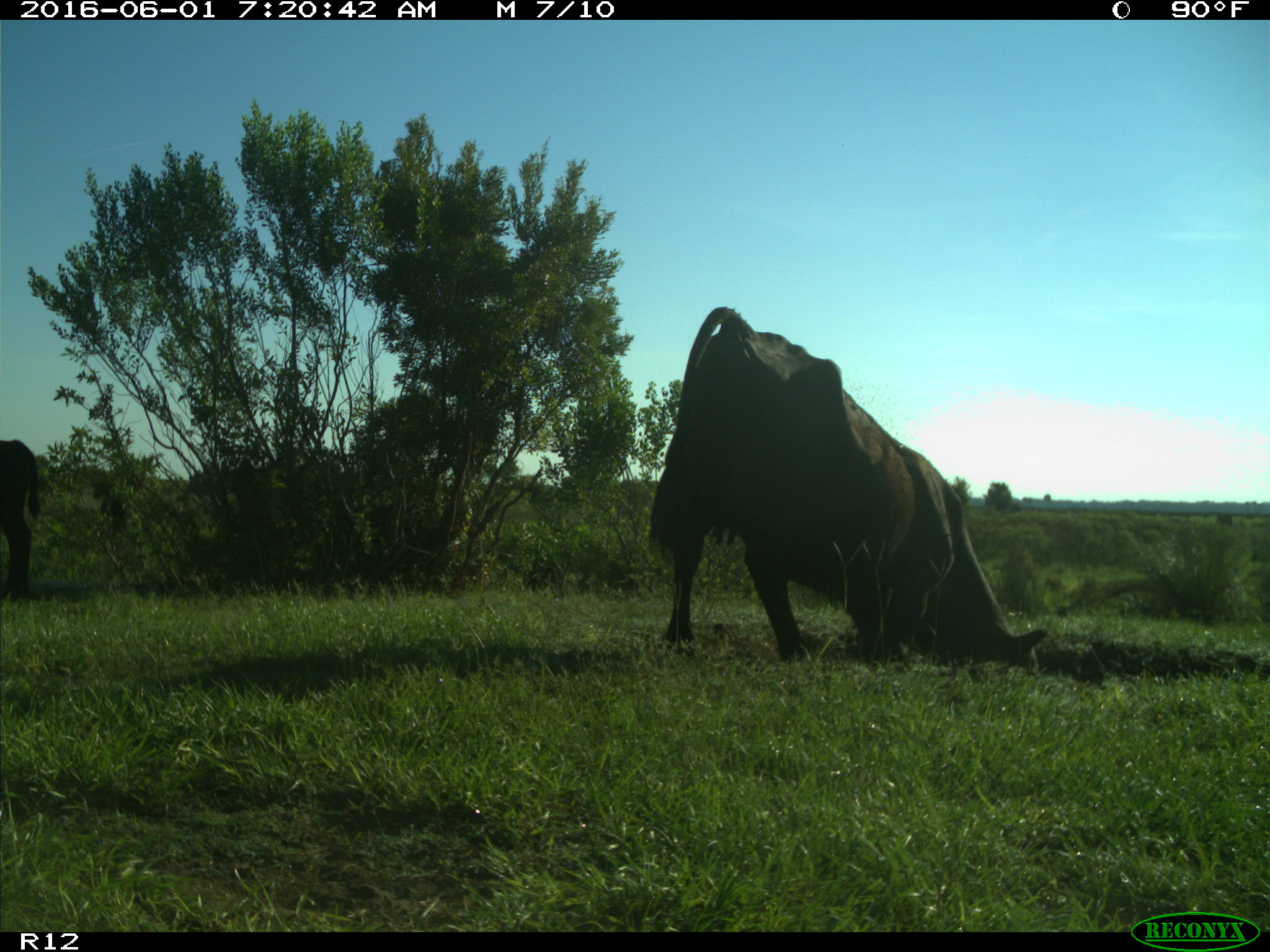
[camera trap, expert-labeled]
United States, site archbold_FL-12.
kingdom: Animalia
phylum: Chordata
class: Mammalia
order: Artiodactyla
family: Bovidae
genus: Bos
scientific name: Bos taurus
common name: domestic cow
Bos taurus (domestic cow).